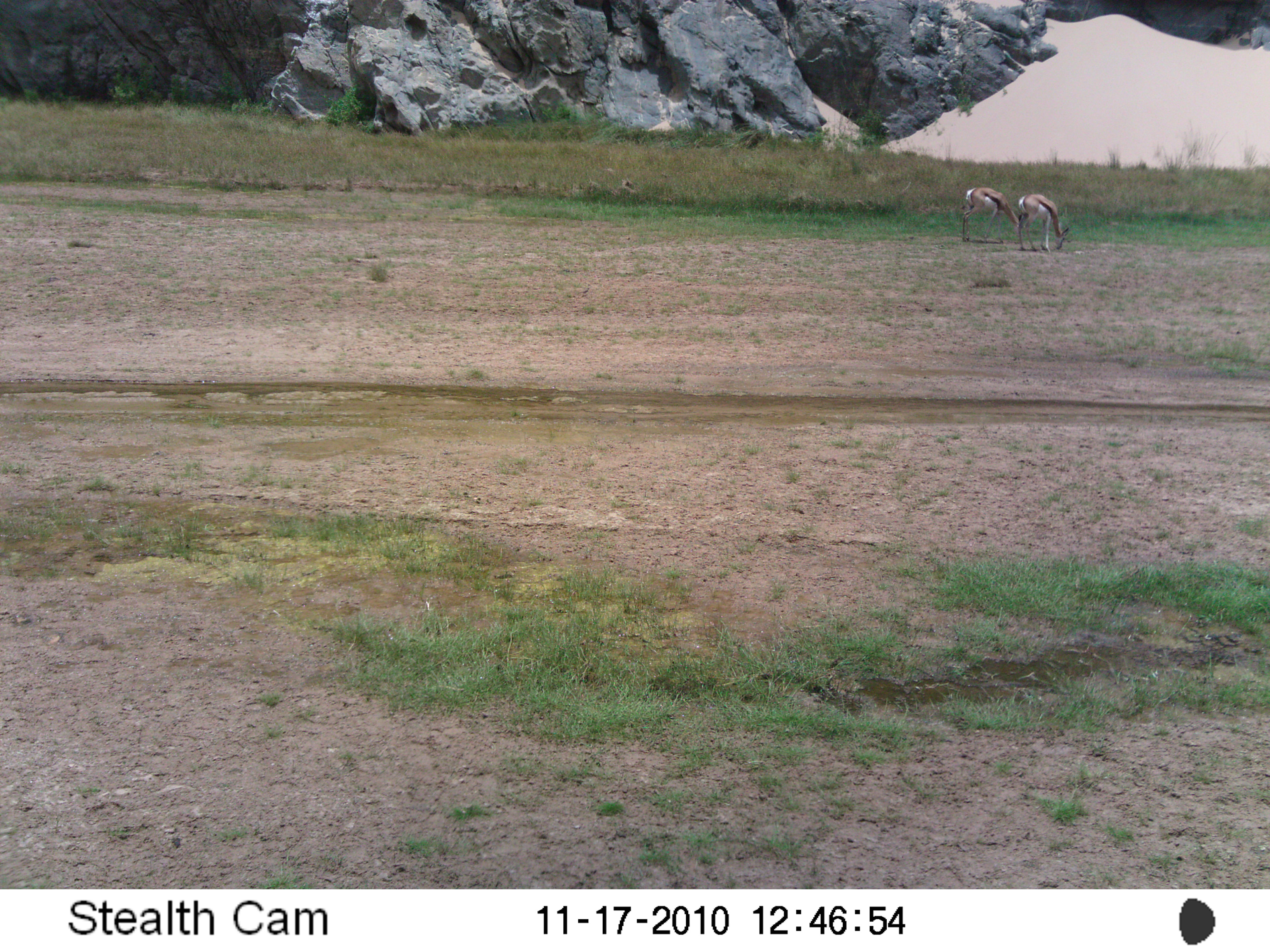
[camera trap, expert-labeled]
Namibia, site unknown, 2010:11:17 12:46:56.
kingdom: Animalia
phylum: Chordata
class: Mammalia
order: Artiodactyla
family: Bovidae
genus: Antidorcas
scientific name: Antidorcas marsupialis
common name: springbok